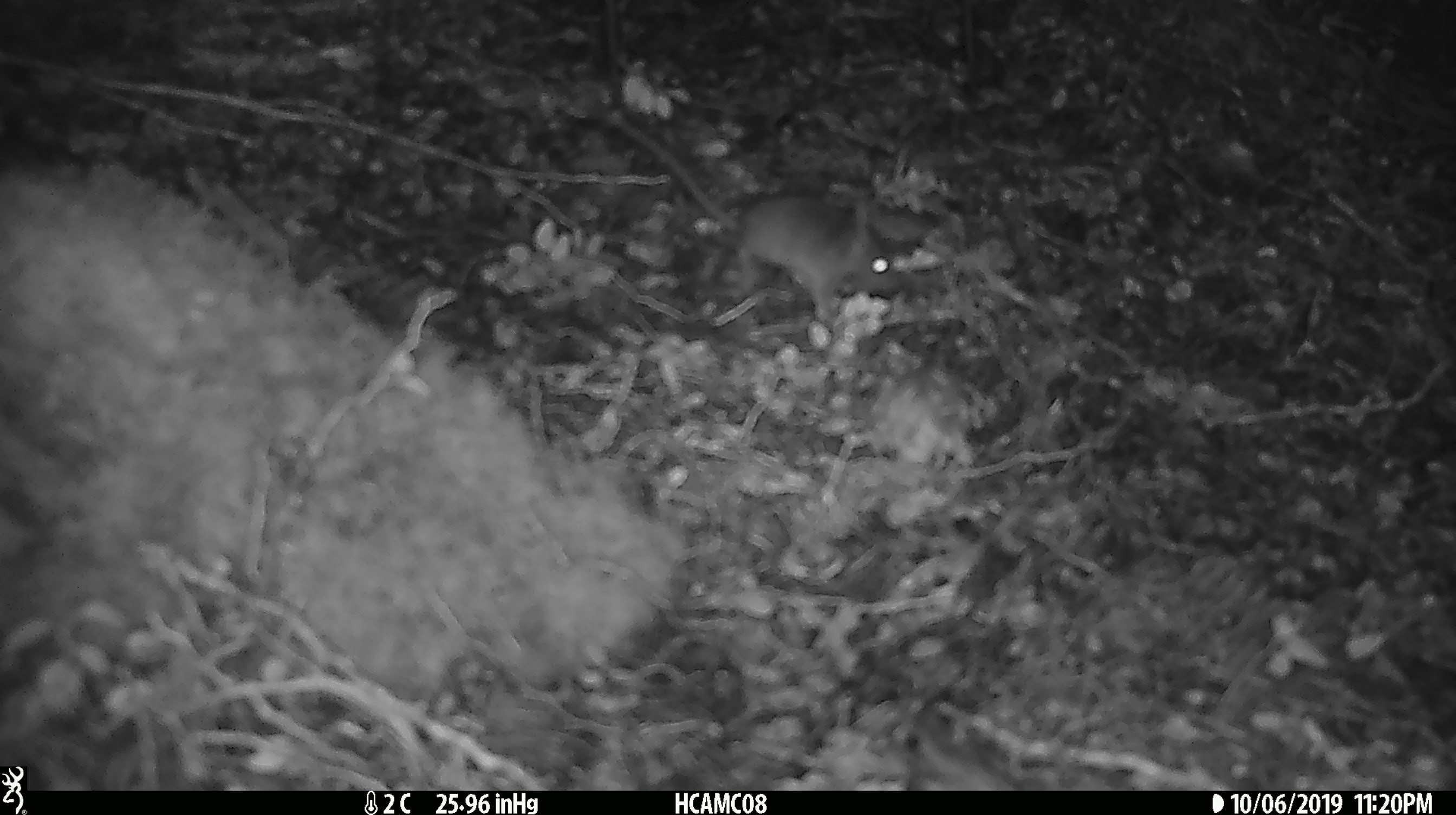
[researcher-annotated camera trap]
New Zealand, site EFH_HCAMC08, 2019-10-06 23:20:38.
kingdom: Animalia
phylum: Chordata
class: Mammalia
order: Rodentia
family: Muridae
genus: Mus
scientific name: Mus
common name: mouse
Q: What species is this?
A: Mouse (Mus).